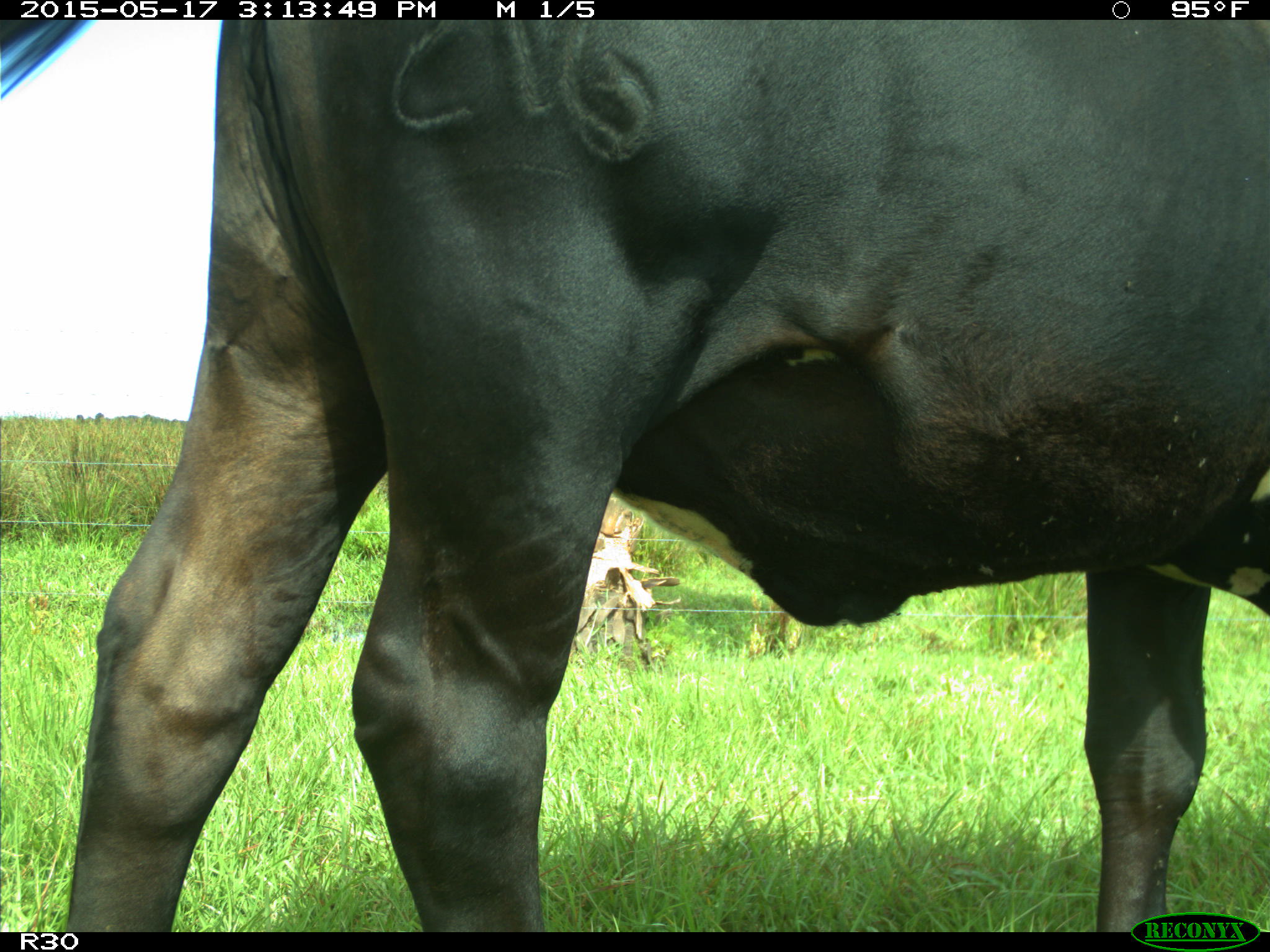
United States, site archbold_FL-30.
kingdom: Animalia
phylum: Chordata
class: Mammalia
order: Artiodactyla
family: Bovidae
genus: Bos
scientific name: Bos taurus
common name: domestic cow